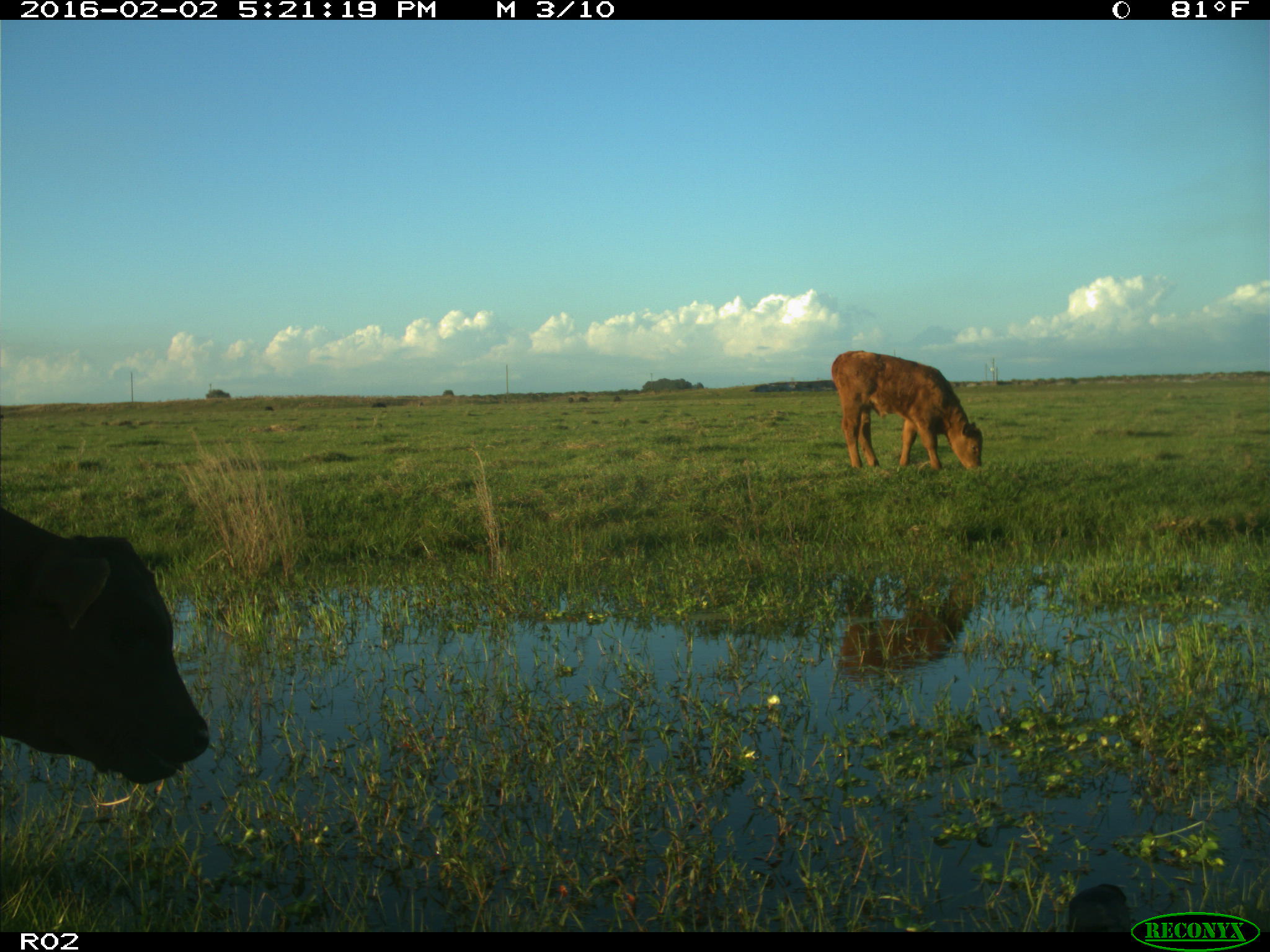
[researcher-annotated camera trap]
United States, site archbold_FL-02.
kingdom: Animalia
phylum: Chordata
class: Mammalia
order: Artiodactyla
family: Bovidae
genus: Bos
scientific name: Bos taurus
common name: domestic cow